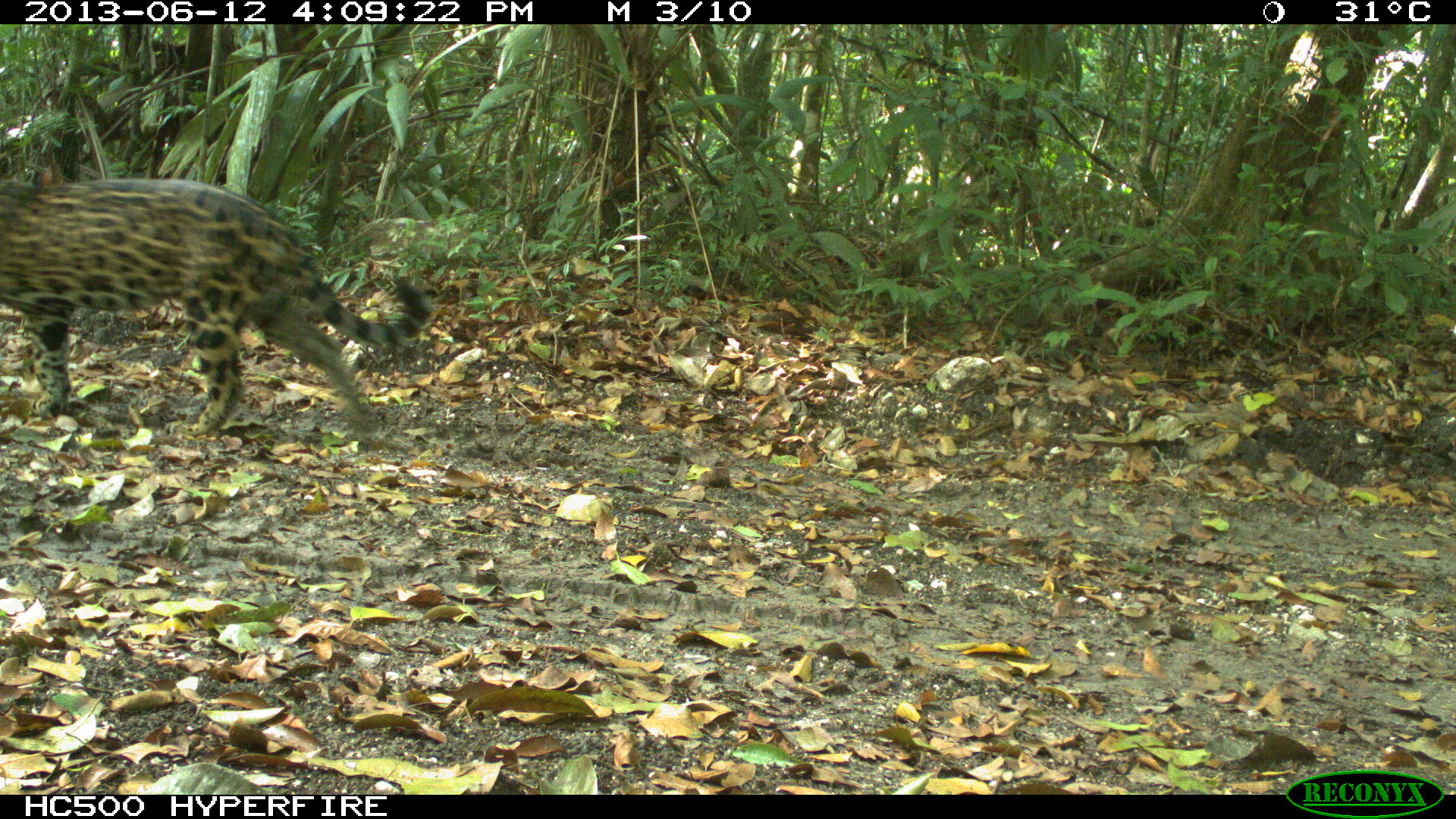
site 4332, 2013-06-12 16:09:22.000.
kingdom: Animalia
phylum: Chordata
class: Mammalia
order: Carnivora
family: Felidae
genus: Panthera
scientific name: Panthera onca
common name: jaguar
Panthera onca (jaguar), count 1, sex male.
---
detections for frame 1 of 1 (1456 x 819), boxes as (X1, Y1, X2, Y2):
panthera onca: (0, 178, 427, 441)